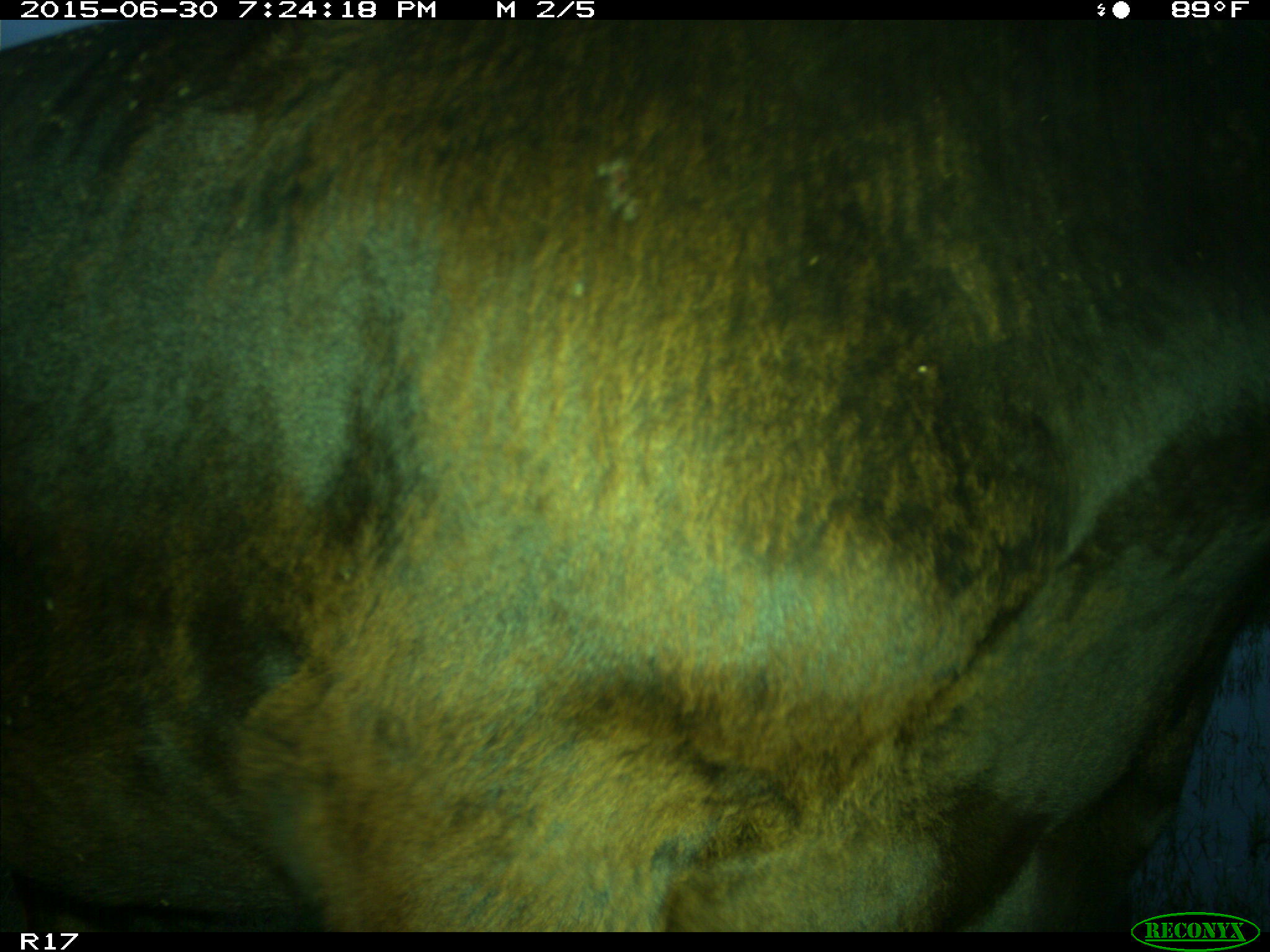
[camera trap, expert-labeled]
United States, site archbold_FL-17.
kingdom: Animalia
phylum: Chordata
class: Mammalia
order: Artiodactyla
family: Bovidae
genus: Bos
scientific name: Bos taurus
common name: domestic cow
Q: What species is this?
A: Bos taurus (domestic cow).